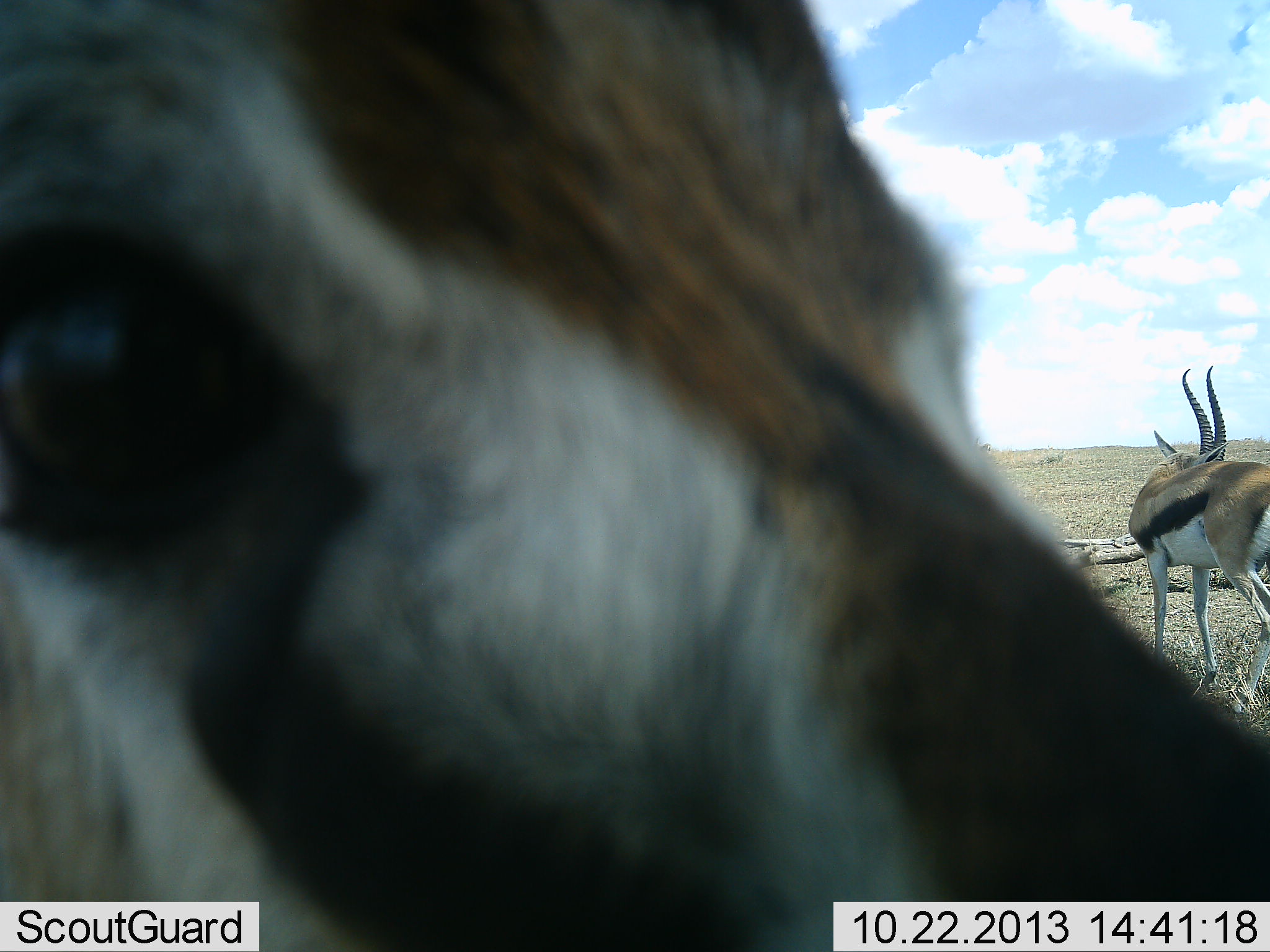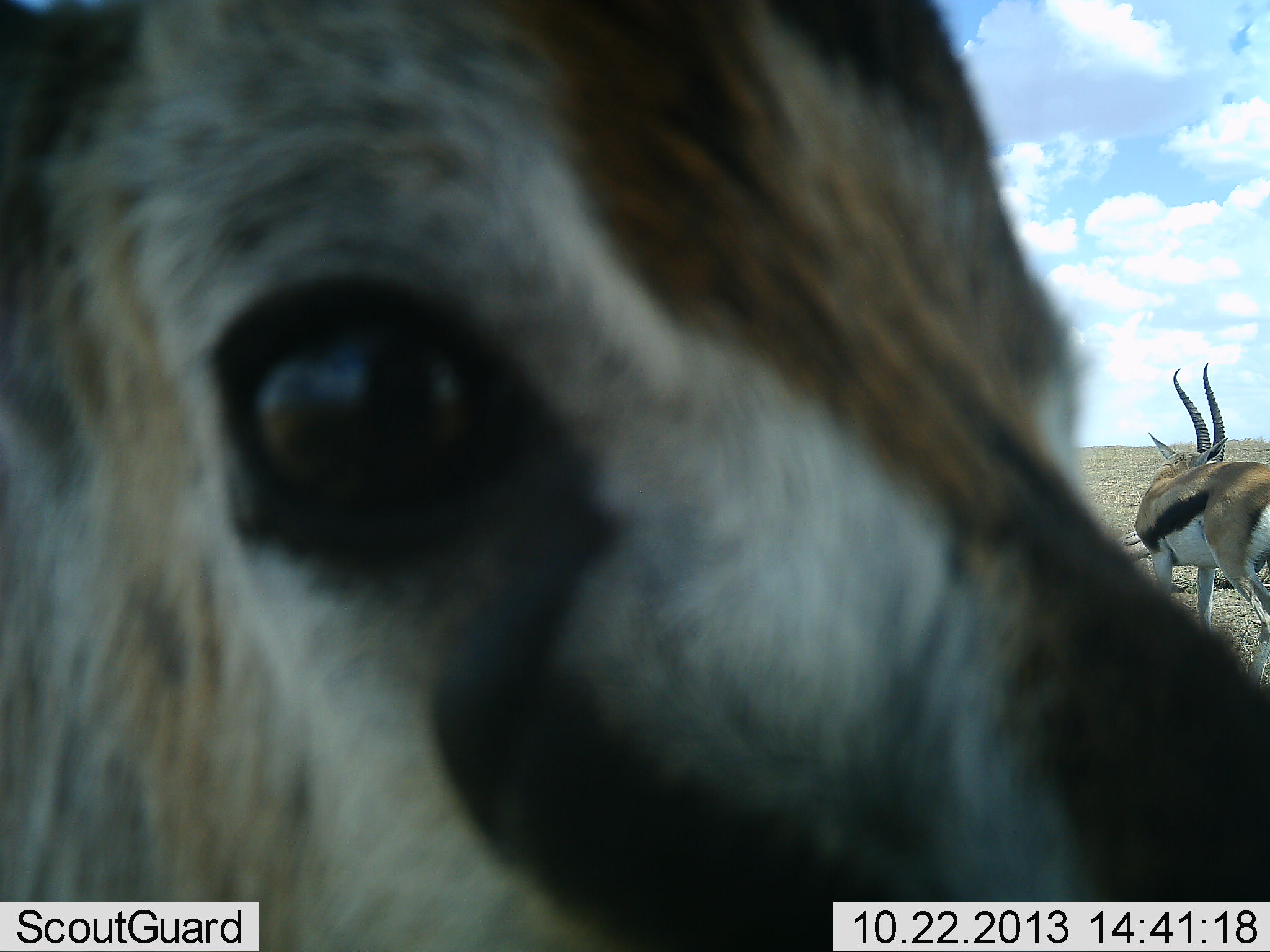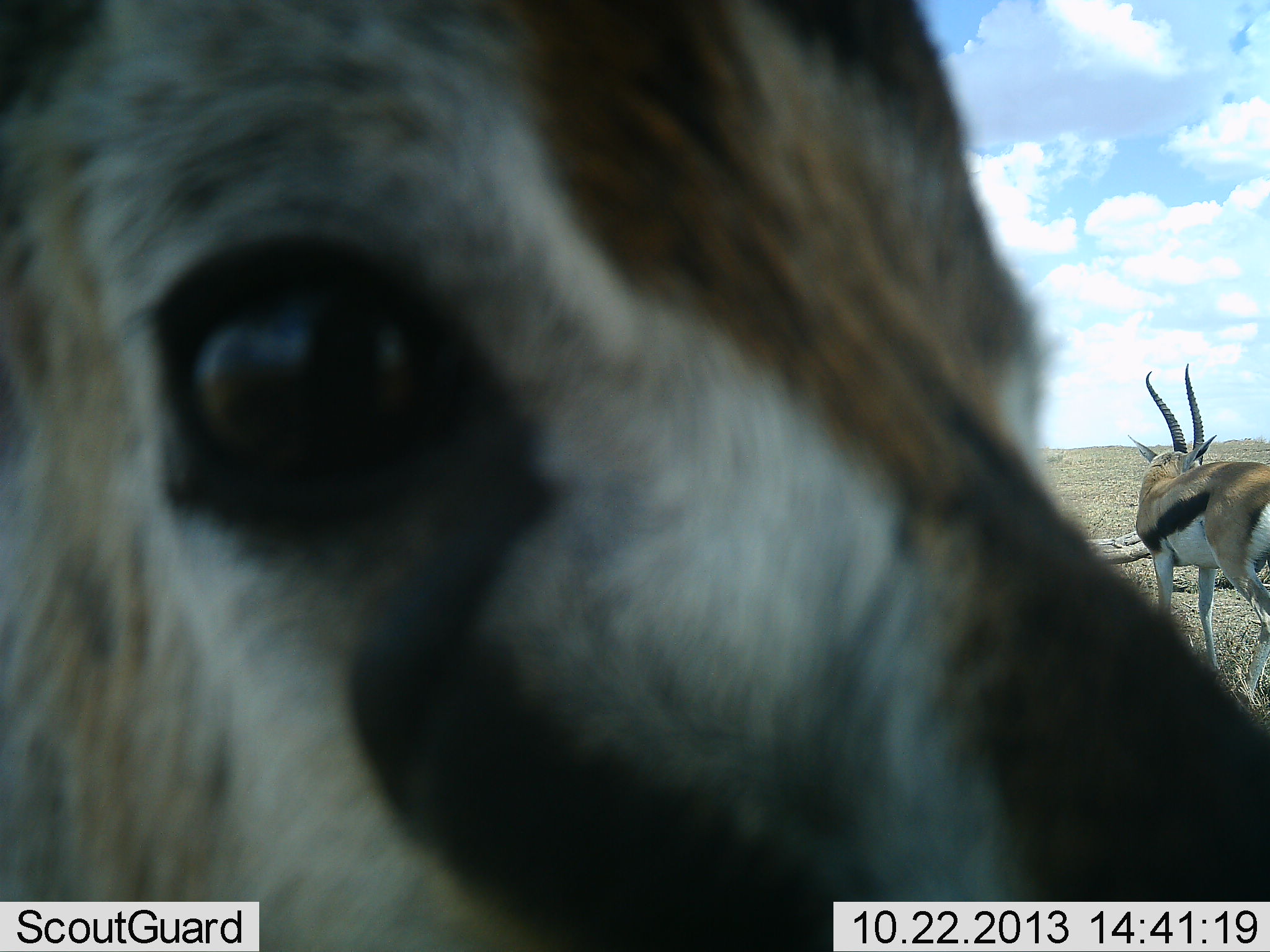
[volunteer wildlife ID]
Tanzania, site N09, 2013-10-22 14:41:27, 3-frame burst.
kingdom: Animalia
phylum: Chordata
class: Mammalia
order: Artiodactyla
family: Bovidae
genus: Eudorcas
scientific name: Eudorcas thomsonii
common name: thomson's gazelle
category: gazellethomsons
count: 2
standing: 94%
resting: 0%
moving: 6%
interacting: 18%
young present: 0%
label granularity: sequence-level